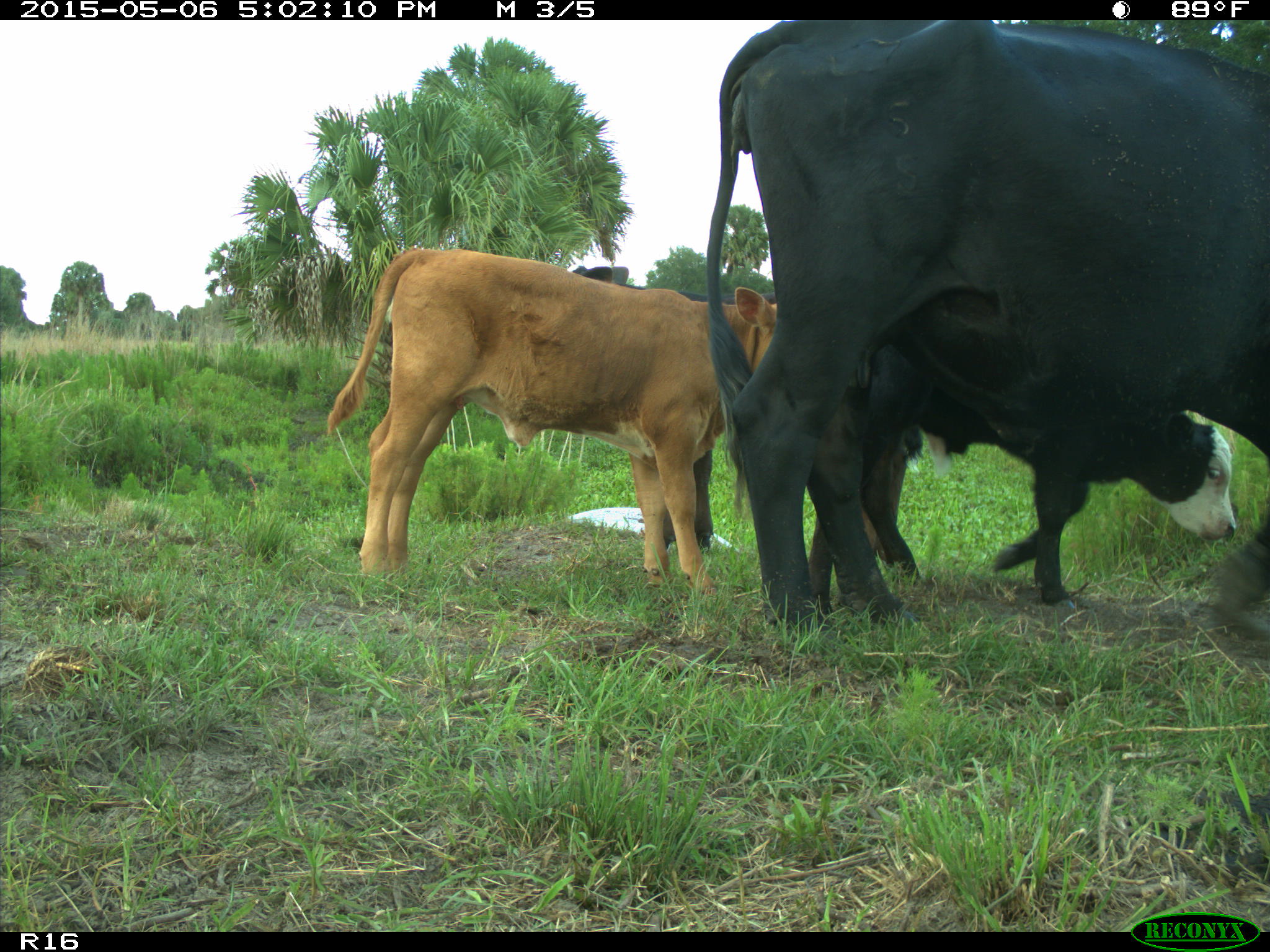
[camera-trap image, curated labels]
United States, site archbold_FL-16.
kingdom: Animalia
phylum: Chordata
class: Mammalia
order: Artiodactyla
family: Bovidae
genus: Bos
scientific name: Bos taurus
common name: domestic cow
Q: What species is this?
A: Bos taurus (domestic cow).